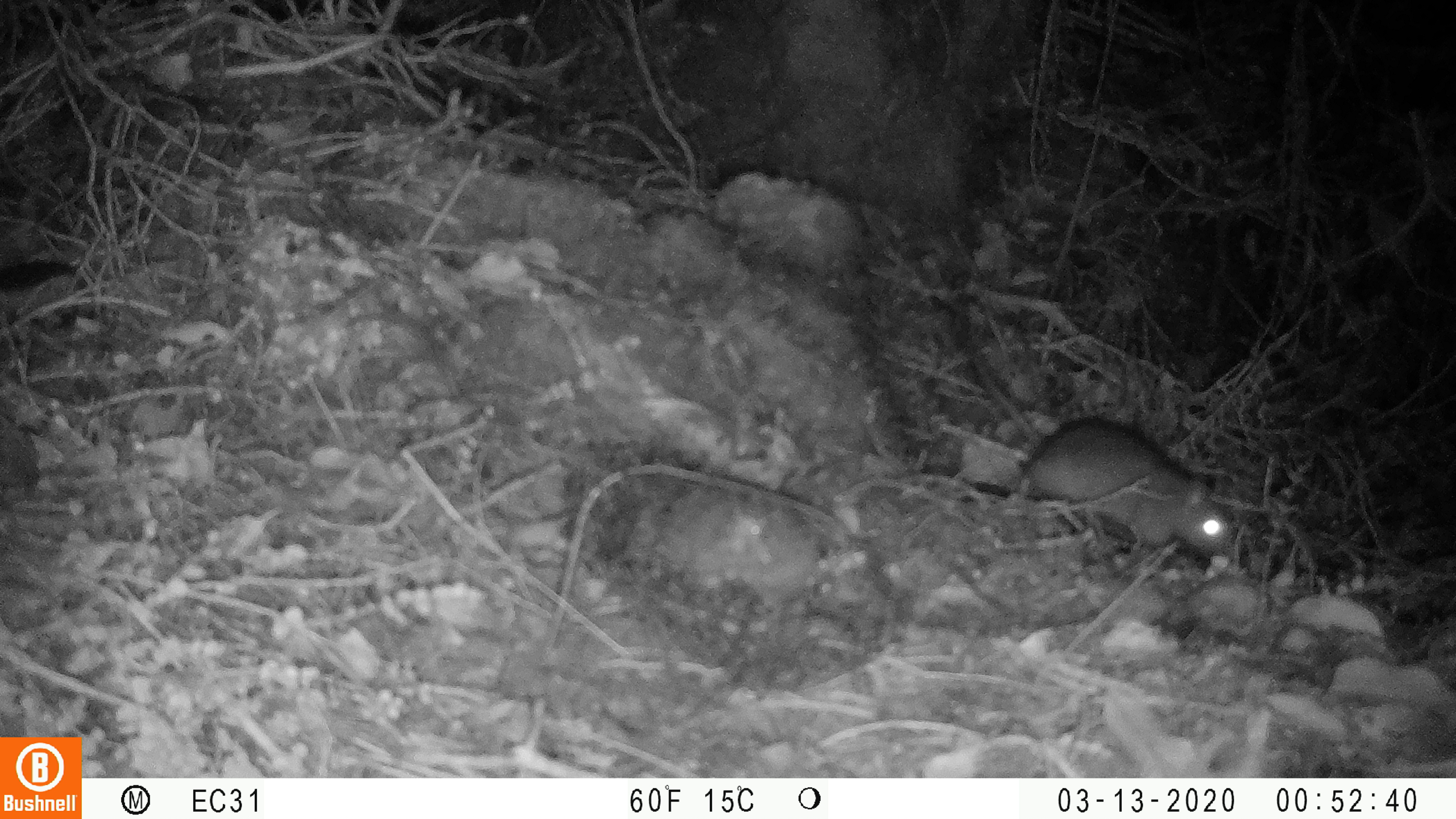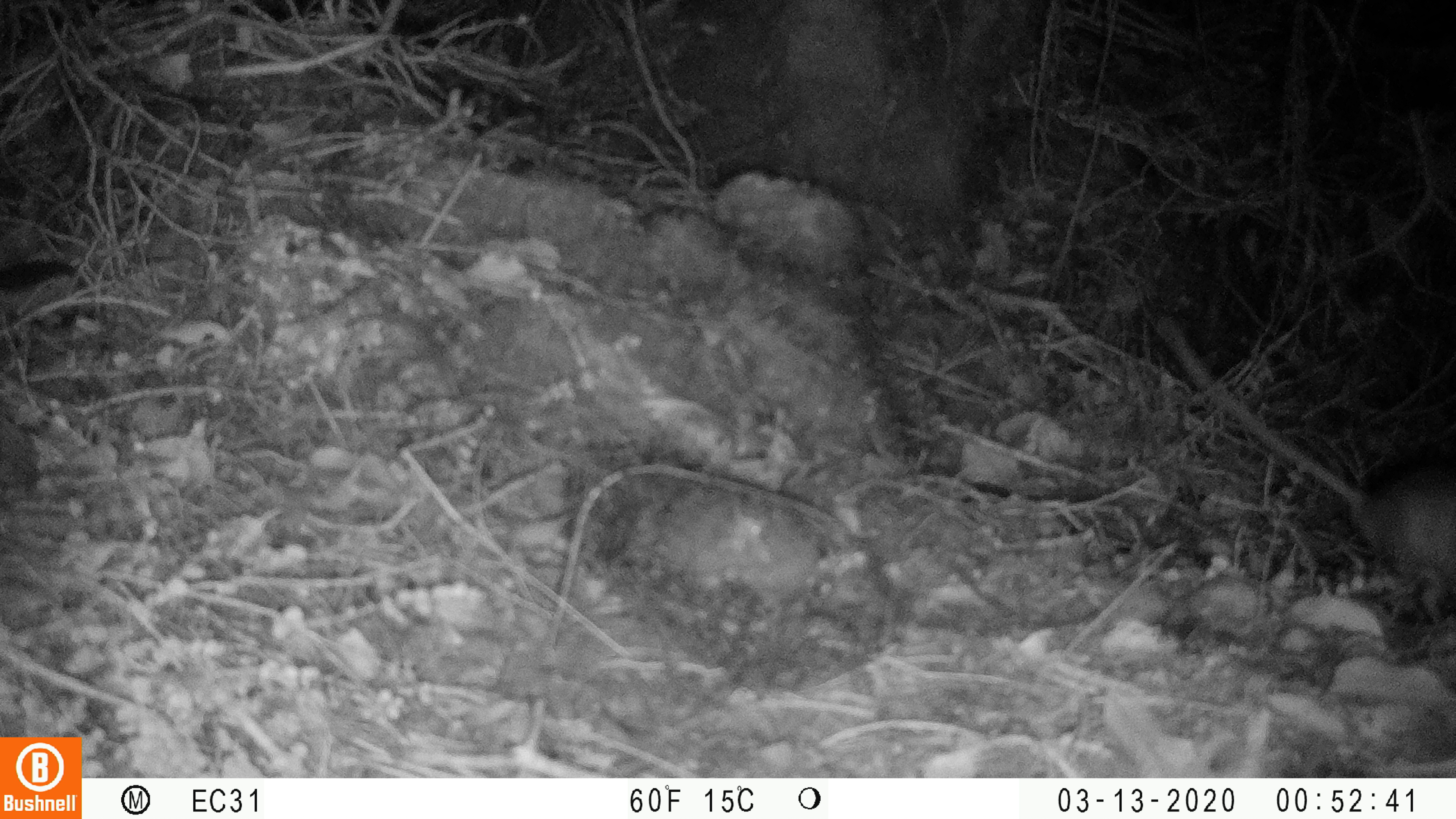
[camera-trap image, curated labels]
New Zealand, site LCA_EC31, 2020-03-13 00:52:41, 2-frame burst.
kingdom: Animalia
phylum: Chordata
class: Mammalia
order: Rodentia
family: Muridae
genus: Rattus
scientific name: Rattus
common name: rat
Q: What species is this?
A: Rat (Rattus).